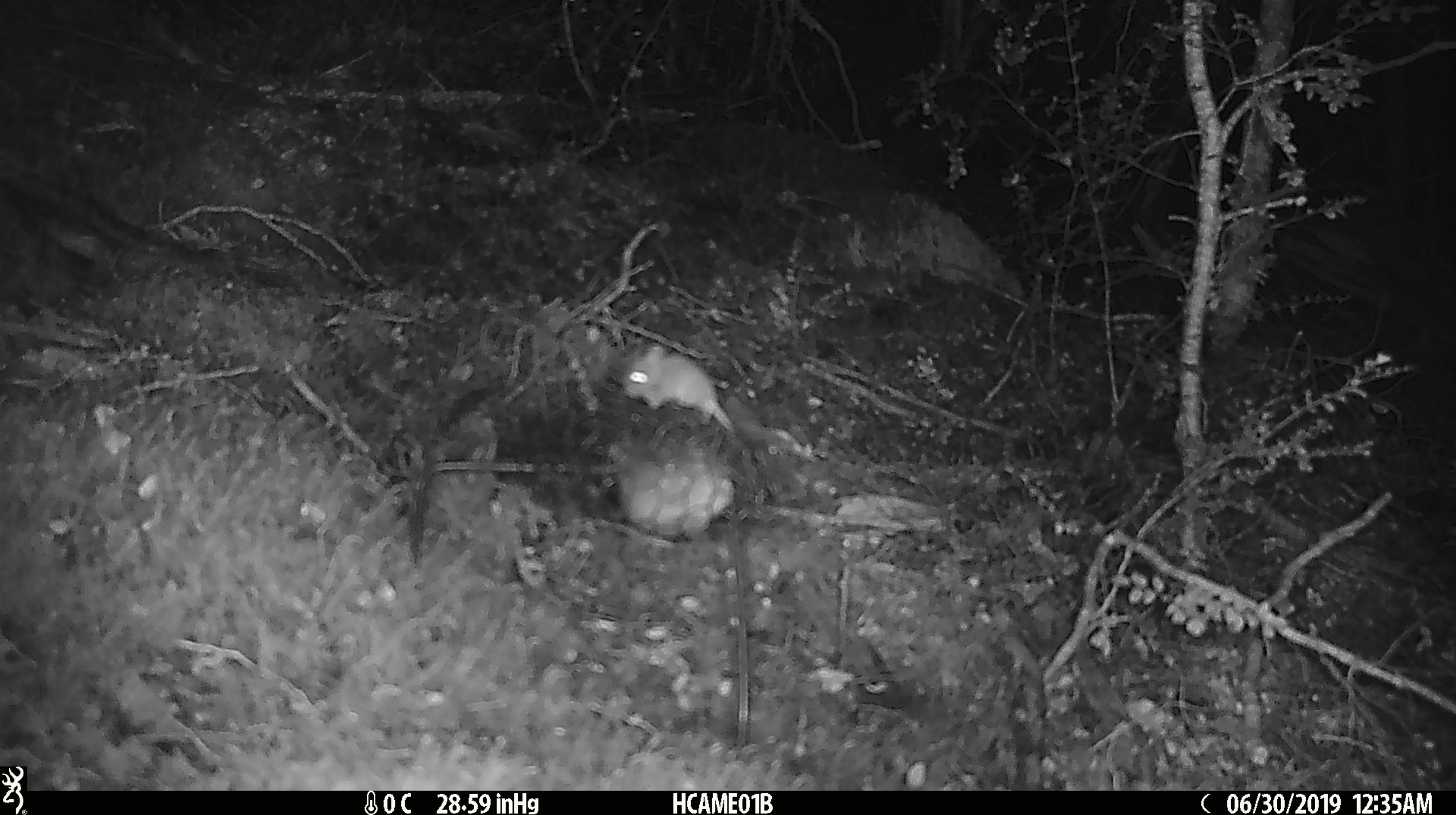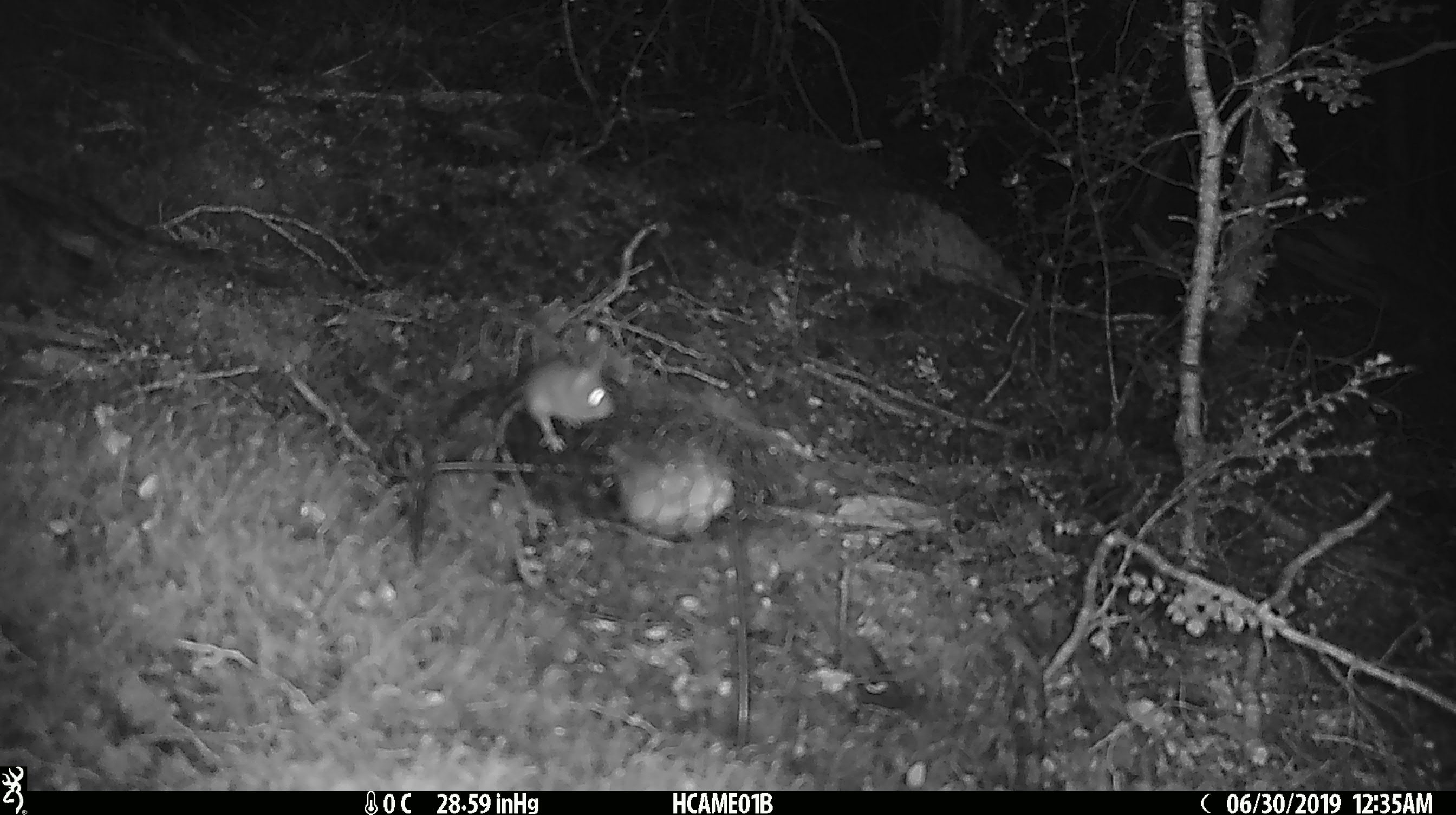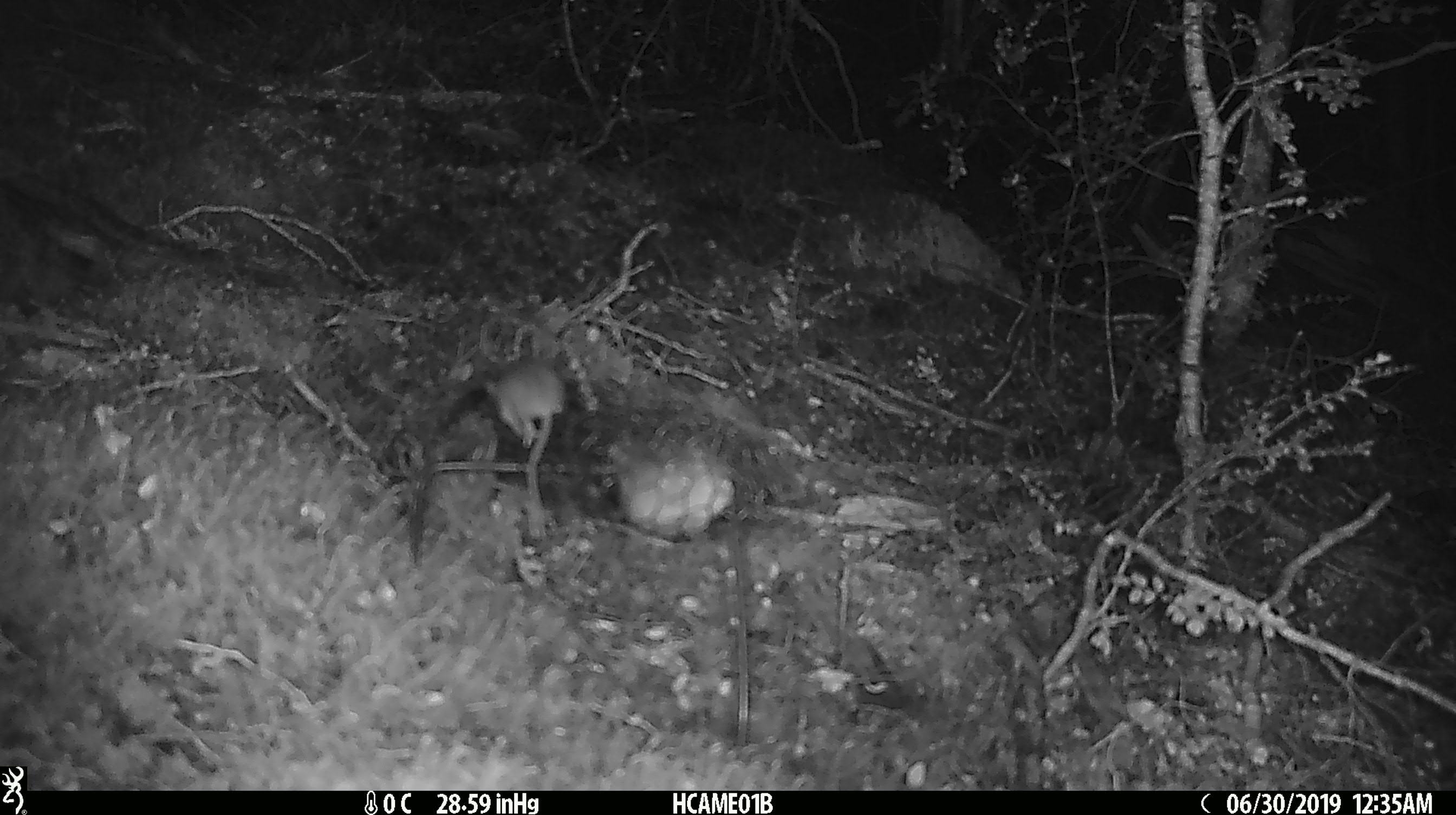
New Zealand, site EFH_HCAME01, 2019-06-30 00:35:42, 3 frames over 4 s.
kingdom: Animalia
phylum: Chordata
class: Mammalia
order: Rodentia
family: Muridae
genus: Mus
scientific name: Mus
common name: mouse